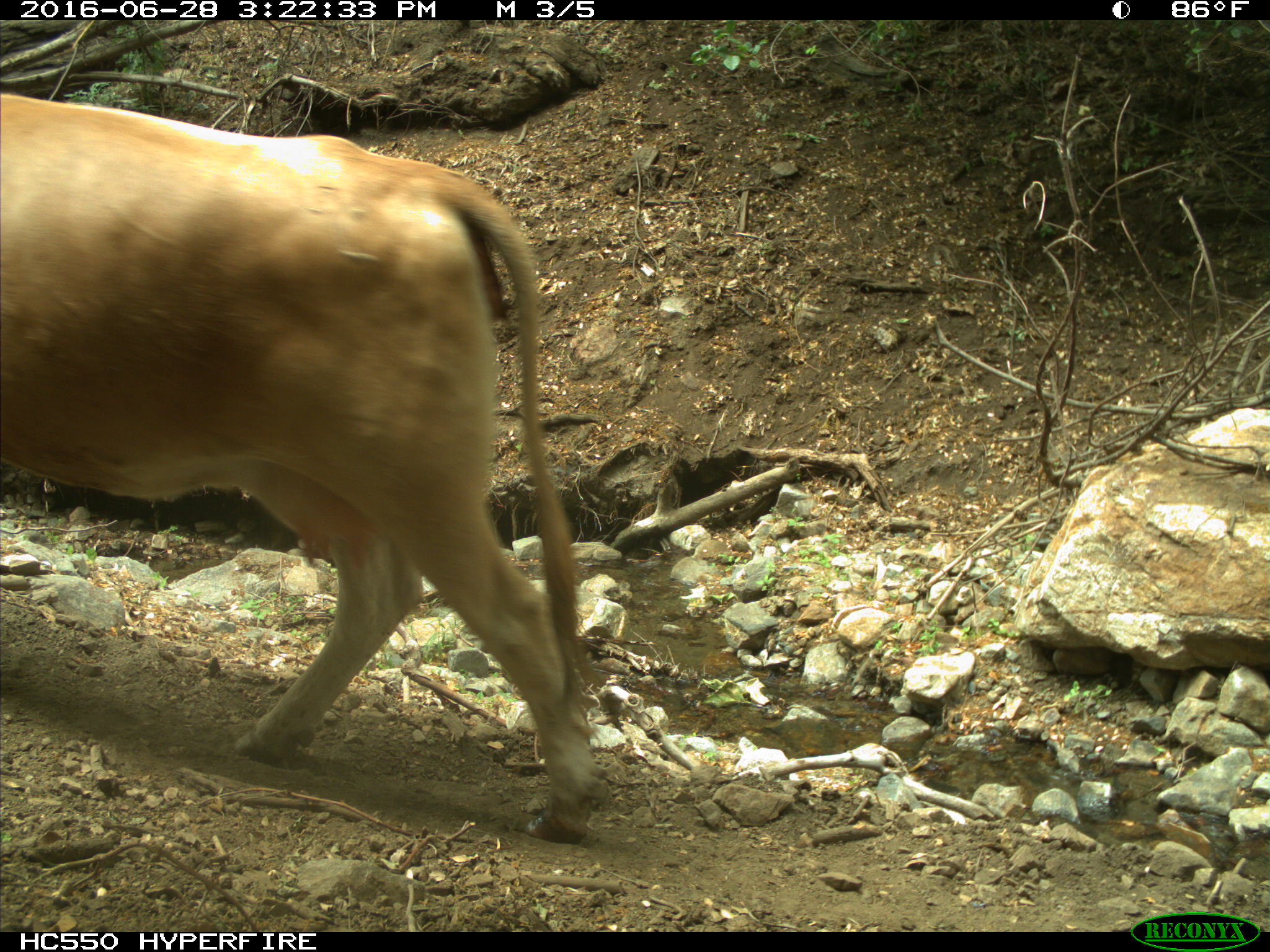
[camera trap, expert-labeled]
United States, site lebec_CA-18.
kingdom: Animalia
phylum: Chordata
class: Mammalia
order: Artiodactyla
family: Bovidae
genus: Bos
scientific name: Bos taurus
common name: domestic cow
Bos taurus (domestic cow).